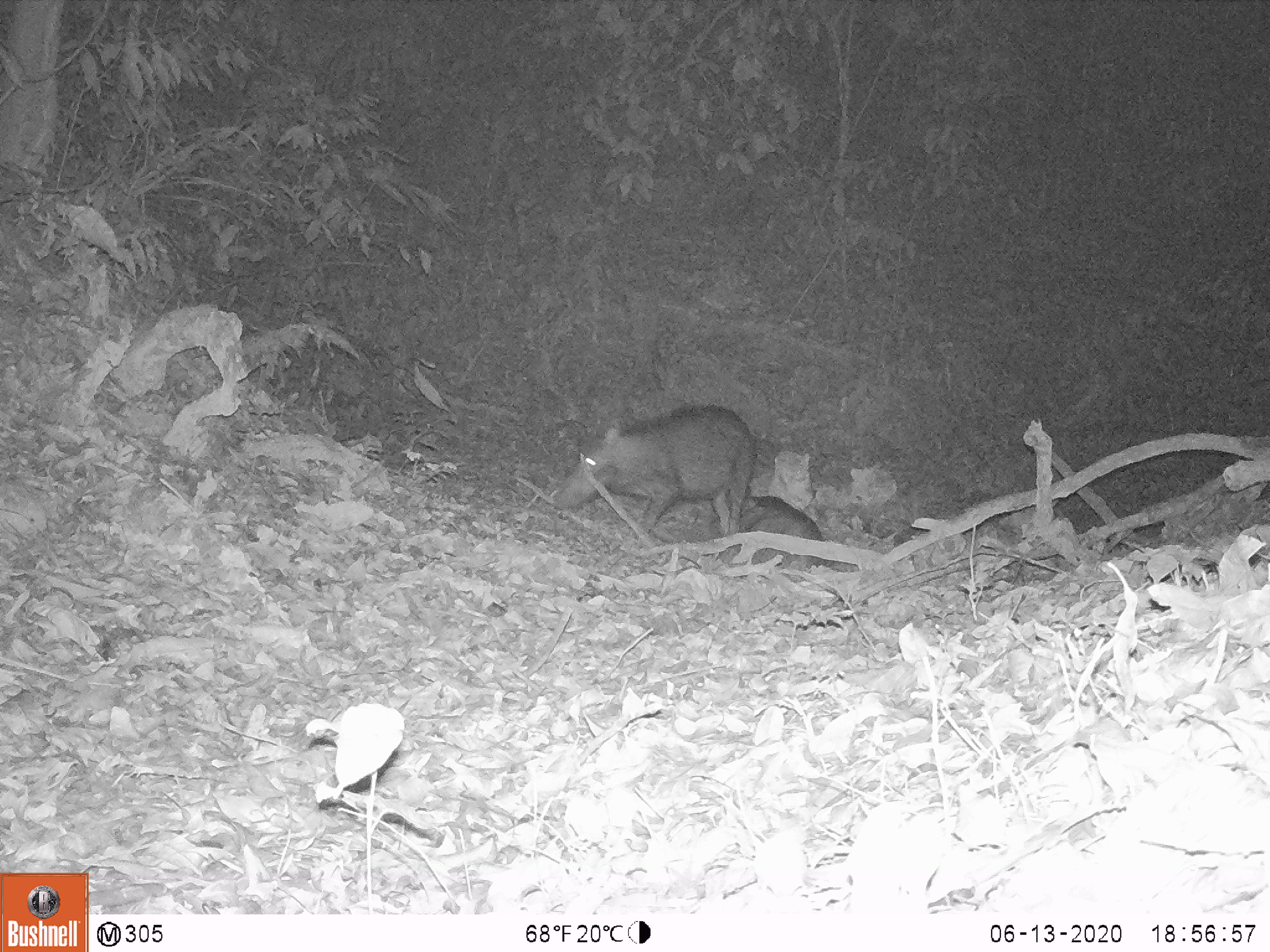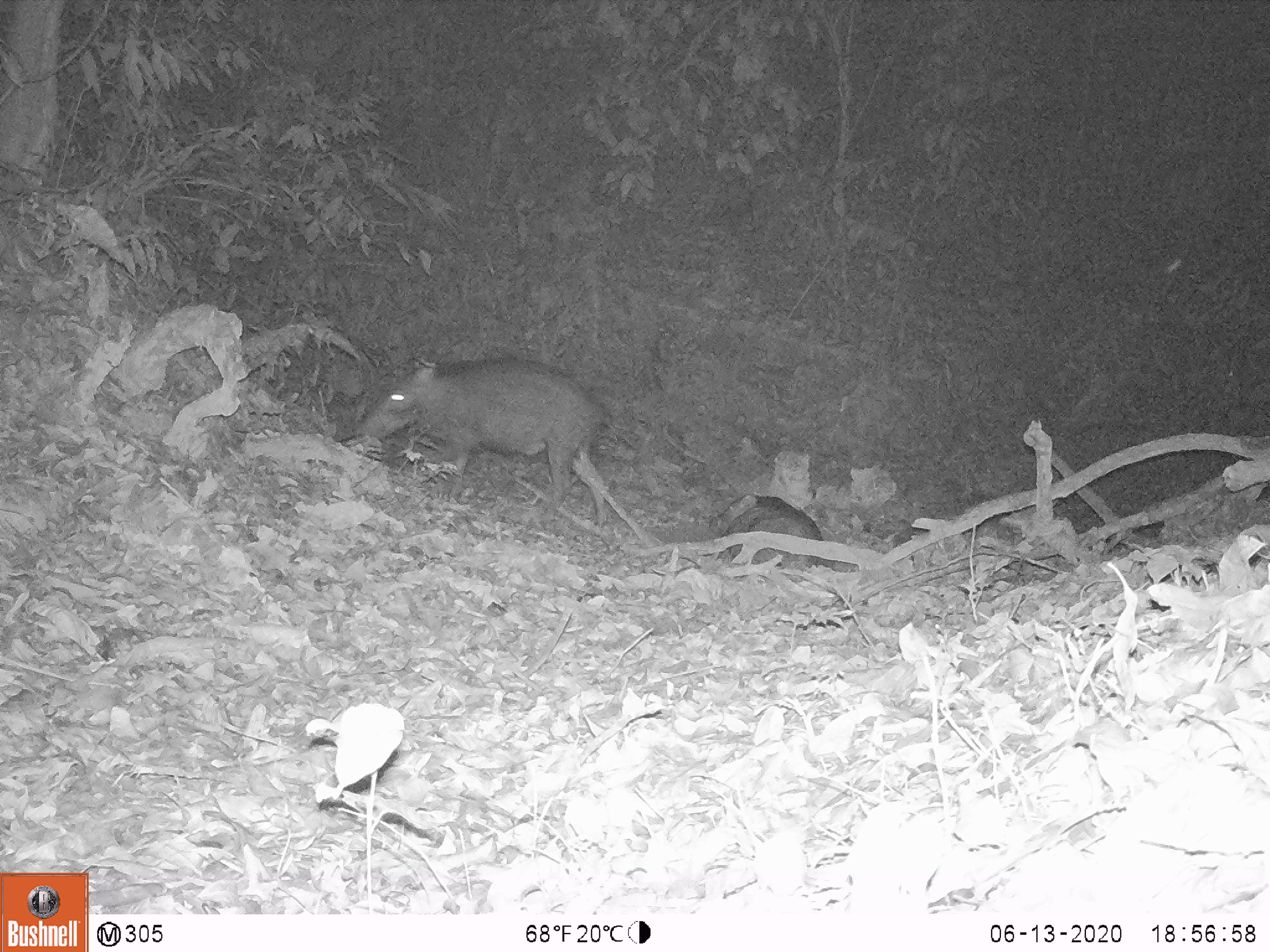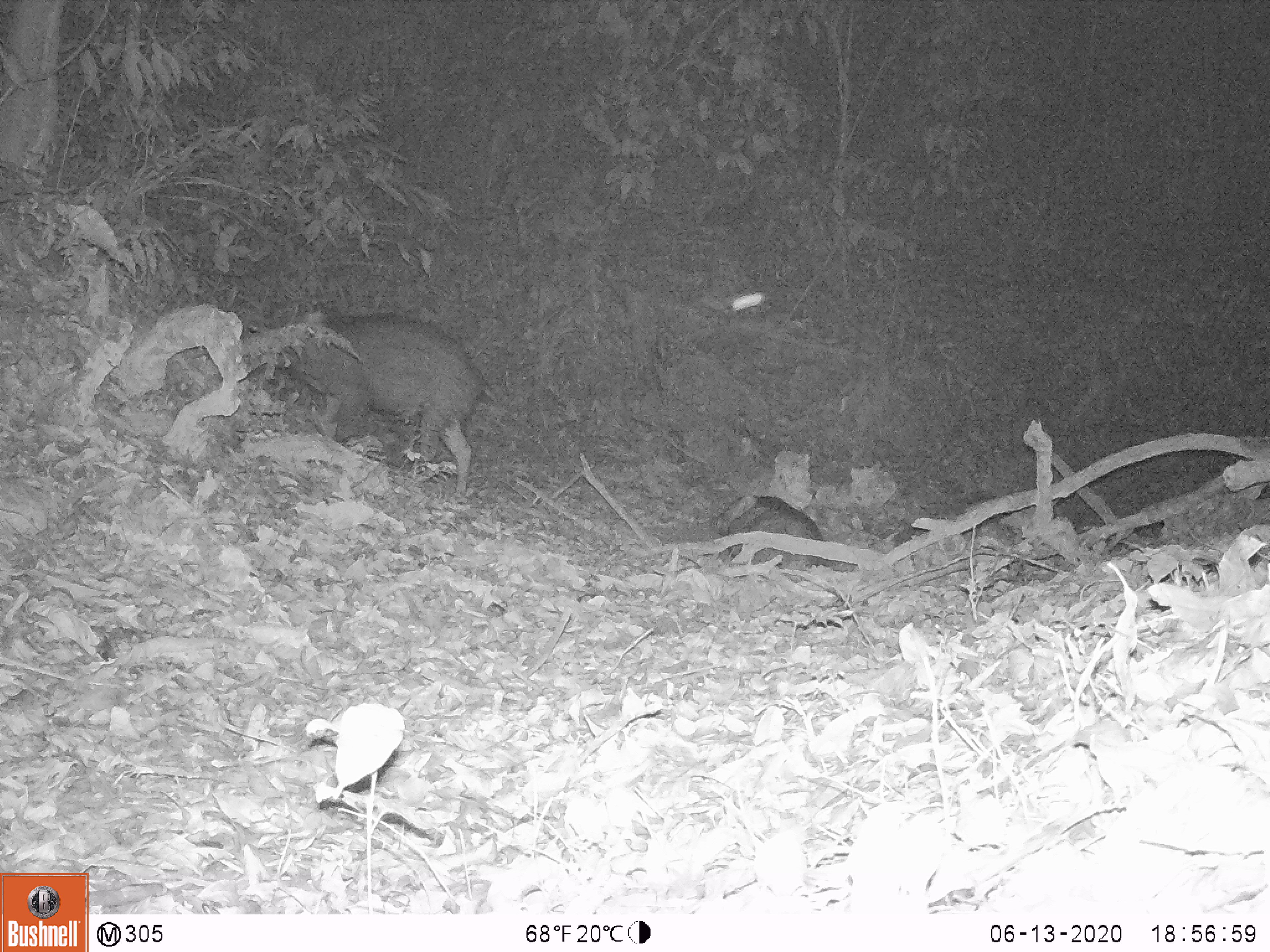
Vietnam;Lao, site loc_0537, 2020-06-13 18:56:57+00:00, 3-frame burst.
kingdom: Animalia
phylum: Chordata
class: Mammalia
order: Artiodactyla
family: Suidae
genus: Sus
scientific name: Sus scrofa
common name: eurasian wild pig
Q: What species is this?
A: Eurasian wild pig (Sus scrofa).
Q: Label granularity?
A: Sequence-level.